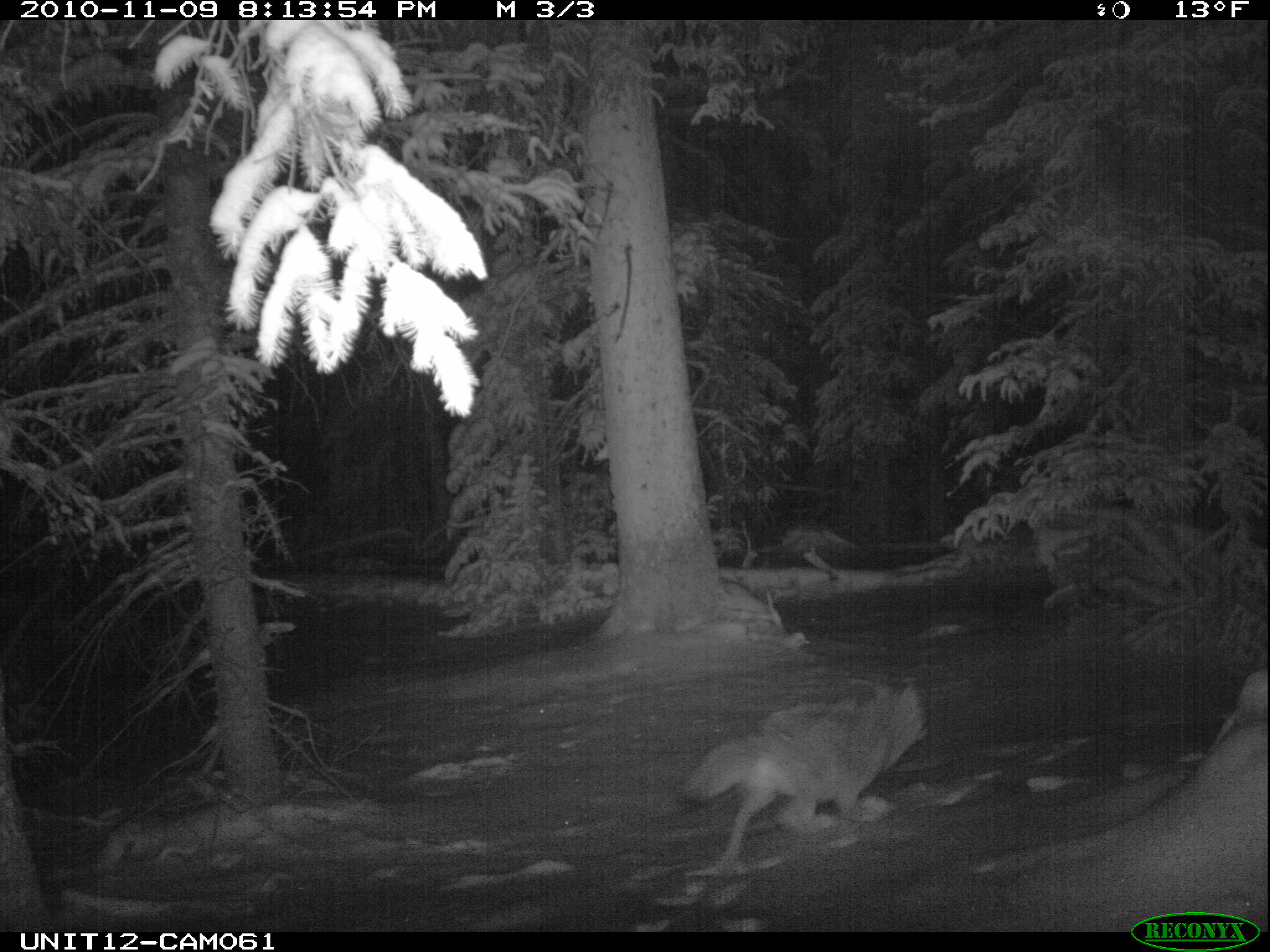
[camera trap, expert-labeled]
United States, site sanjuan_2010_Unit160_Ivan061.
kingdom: Animalia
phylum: Chordata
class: Mammalia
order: Carnivora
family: Canidae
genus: Canis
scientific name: Canis latrans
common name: coyote